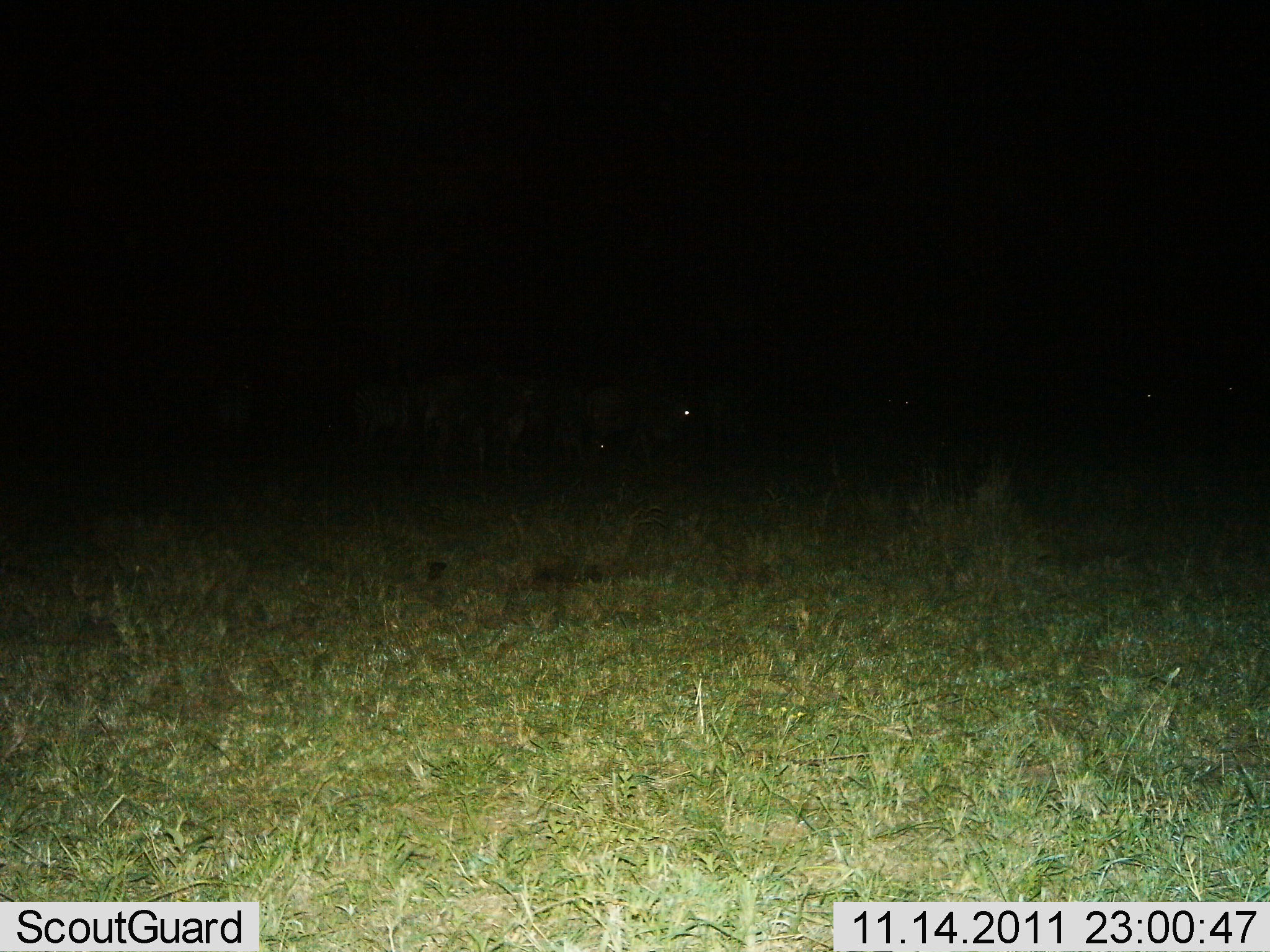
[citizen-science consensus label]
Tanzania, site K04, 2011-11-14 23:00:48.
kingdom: Animalia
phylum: Chordata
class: Mammalia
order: Artiodactyla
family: Bovidae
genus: Connochaetes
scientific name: Connochaetes taurinus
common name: blue wildebeest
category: wildebeest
Wildebeest (blue wildebeest) (Connochaetes taurinus), count 8. Behavior (volunteer vote fractions): standing 62%, resting 38%, moving 25%, interacting 0%. Young present (vote fraction): 0%. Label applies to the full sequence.